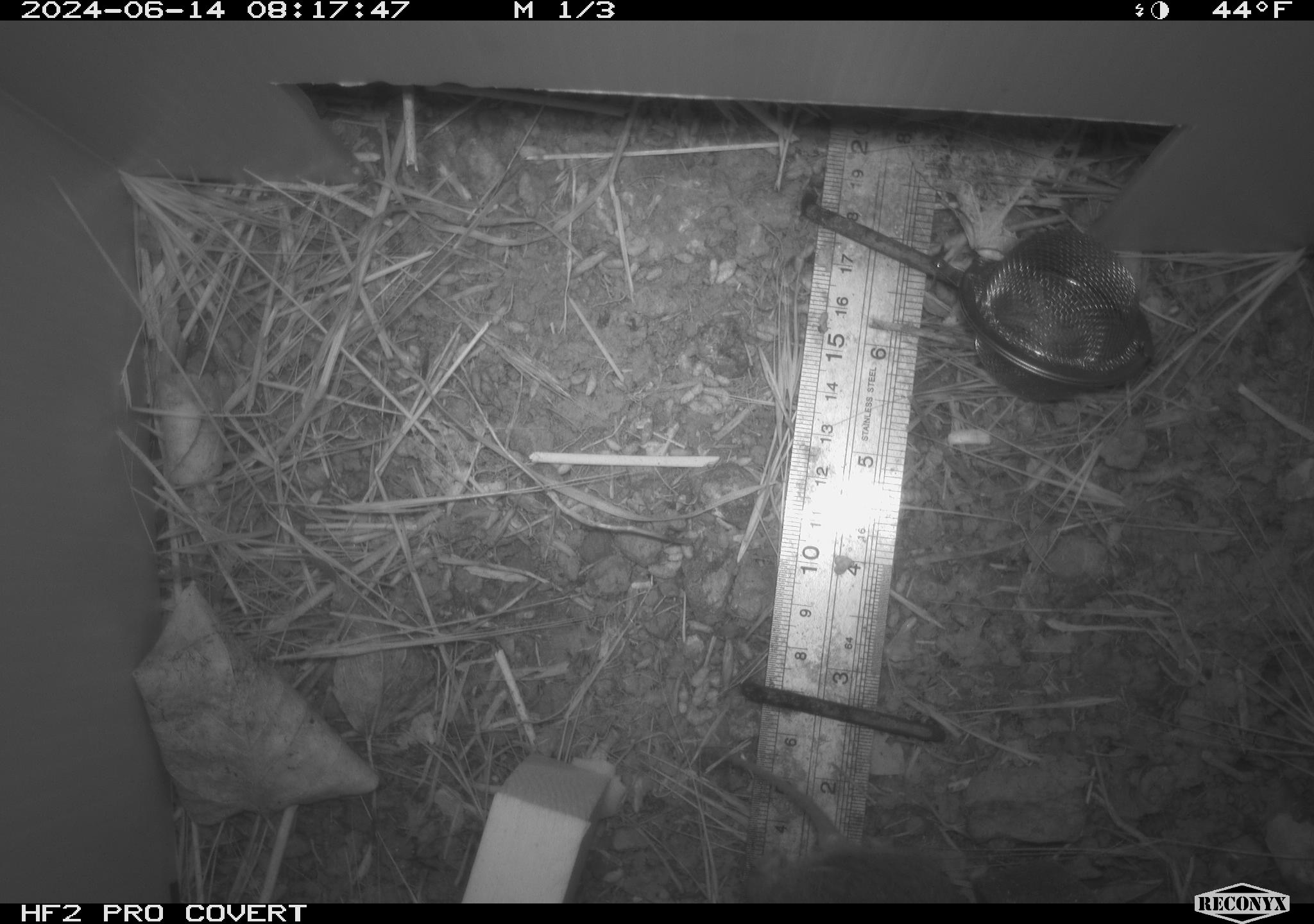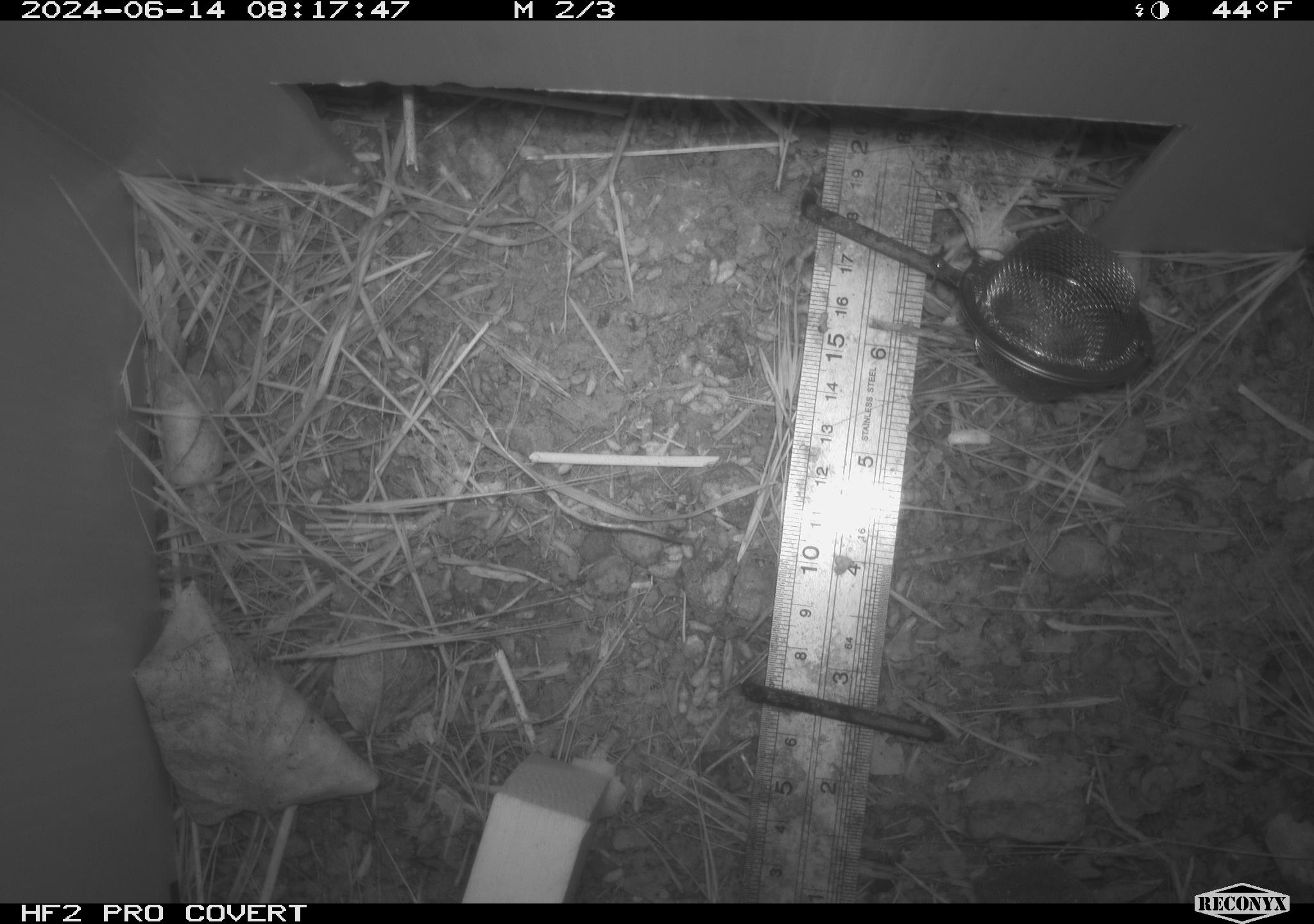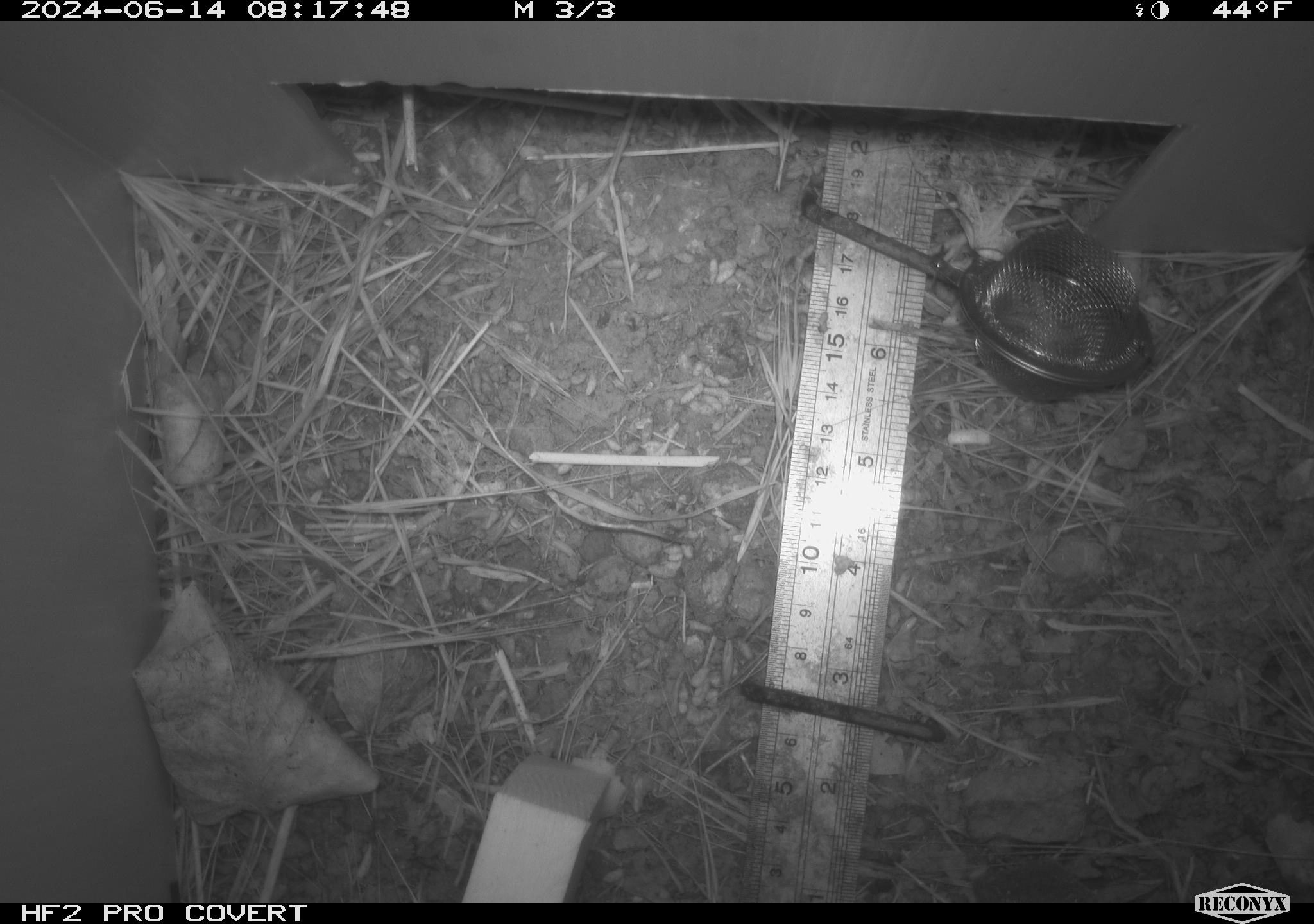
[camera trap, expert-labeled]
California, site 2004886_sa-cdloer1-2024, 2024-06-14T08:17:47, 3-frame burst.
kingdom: Animalia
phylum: Chordata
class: Mammalia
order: Rodentia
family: Cricetidae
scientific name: Arvicolinae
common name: voles, lemmings, and muskrats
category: arvicolinae subfamily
Arvicolinae subfamily (voles, lemmings, and muskrats) (Arvicolinae).